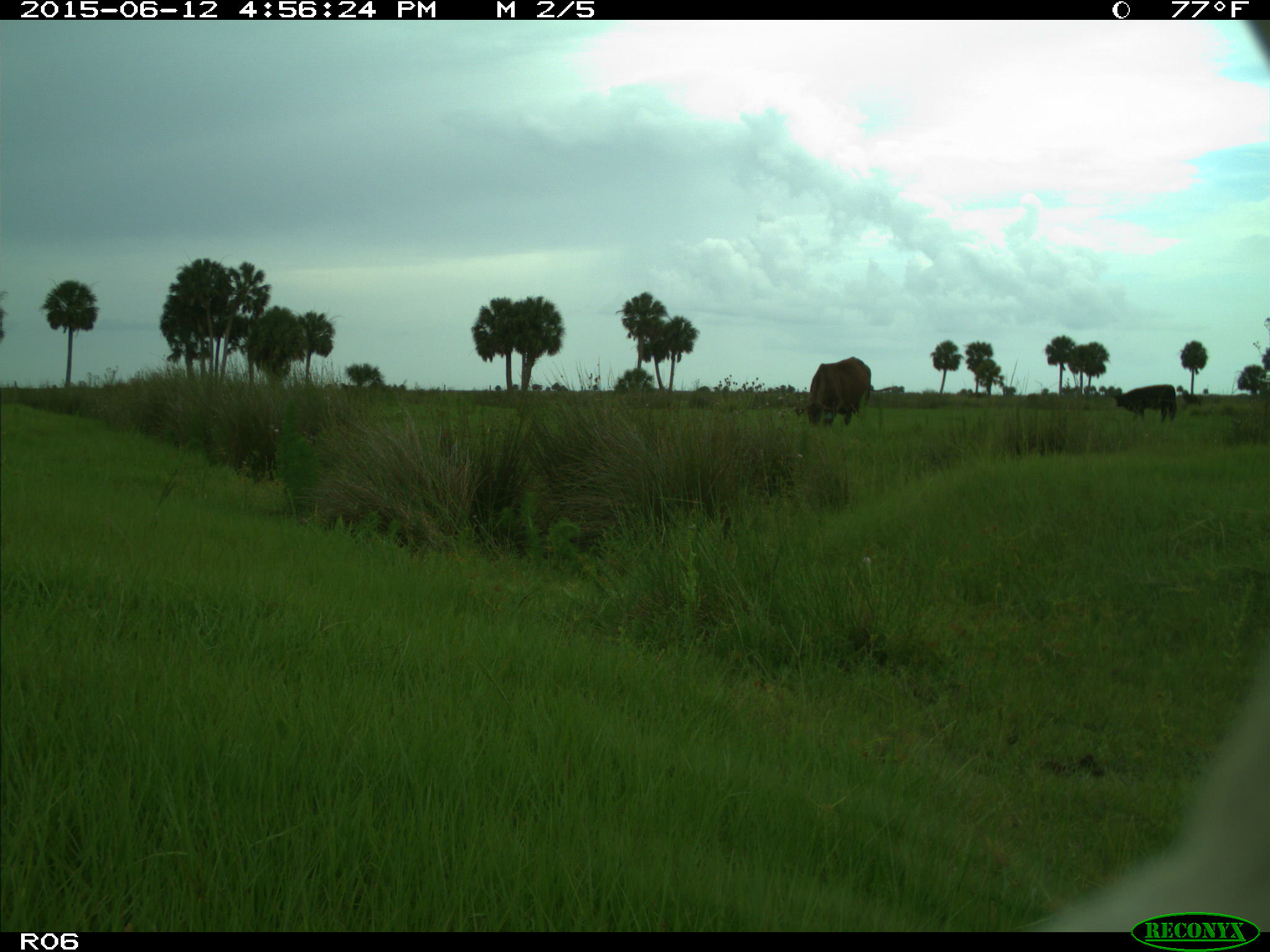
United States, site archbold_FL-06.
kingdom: Animalia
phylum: Chordata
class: Mammalia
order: Artiodactyla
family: Bovidae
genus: Bos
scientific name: Bos taurus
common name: domestic cow